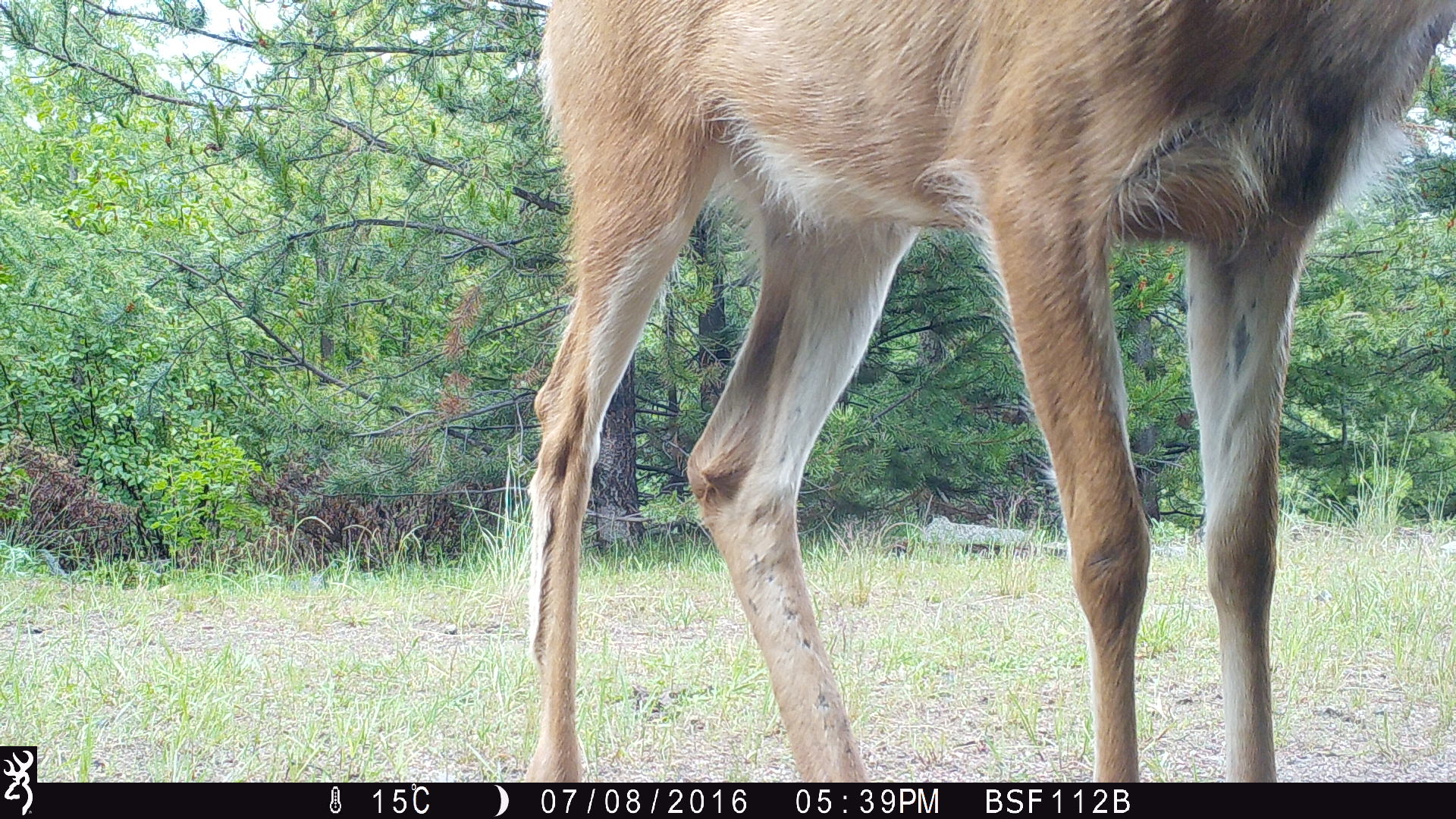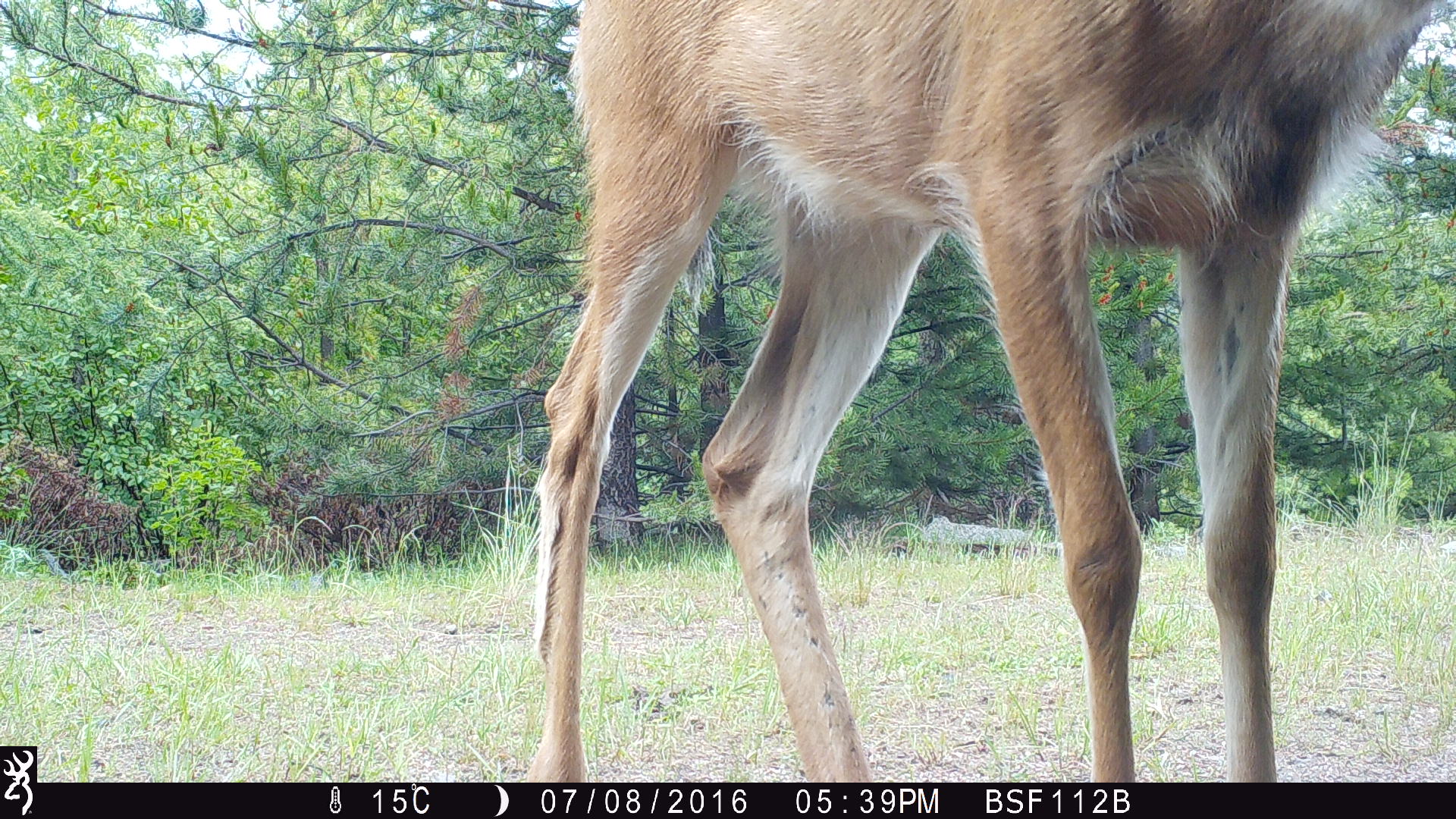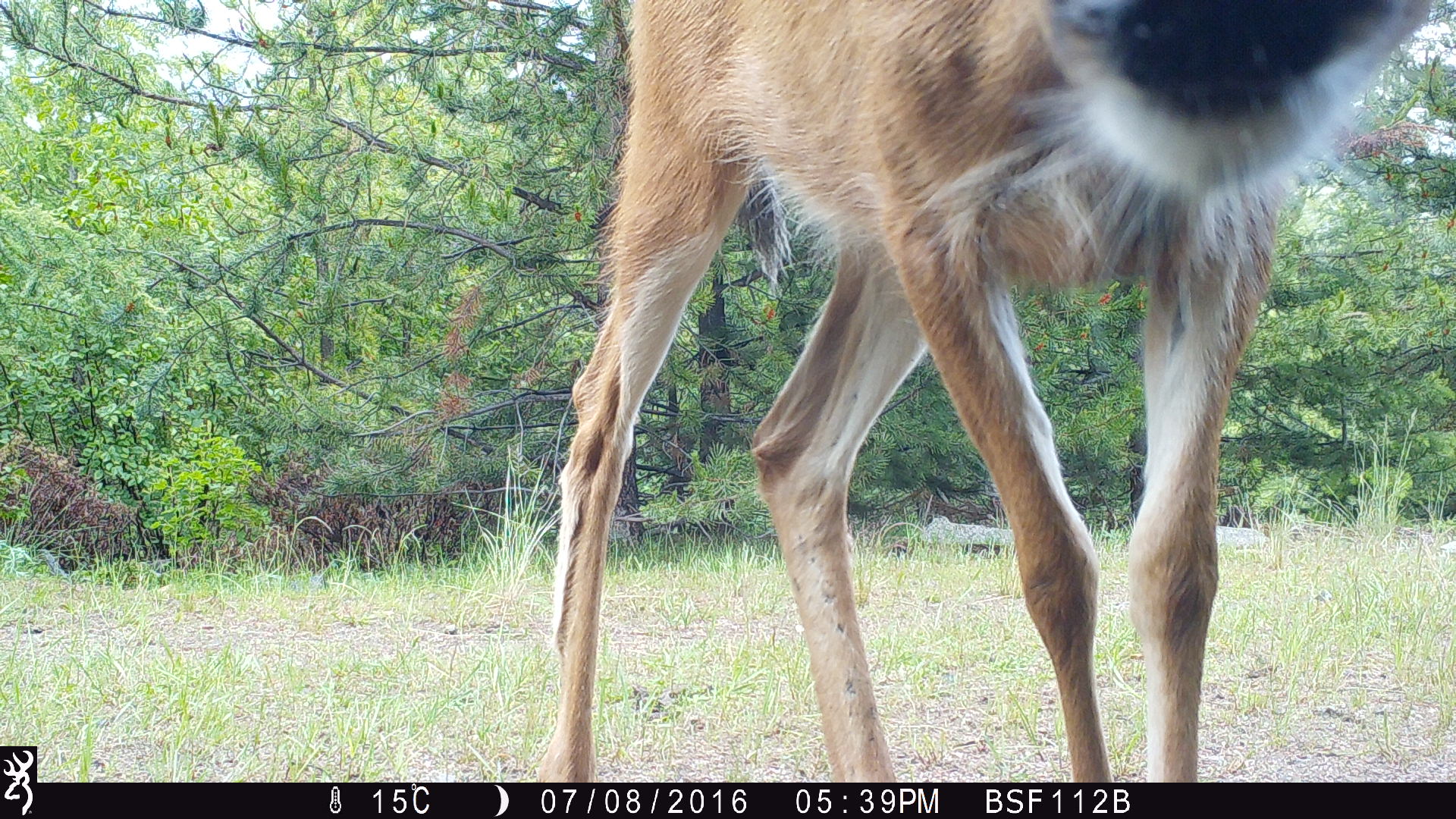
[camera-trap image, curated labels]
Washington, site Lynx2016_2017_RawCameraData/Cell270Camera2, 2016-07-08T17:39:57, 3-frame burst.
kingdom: Animalia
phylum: Chordata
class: Mammalia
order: Artiodactyla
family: Cervidae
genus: Odocoileus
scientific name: Odocoileus hemionus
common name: mule deer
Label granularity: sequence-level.